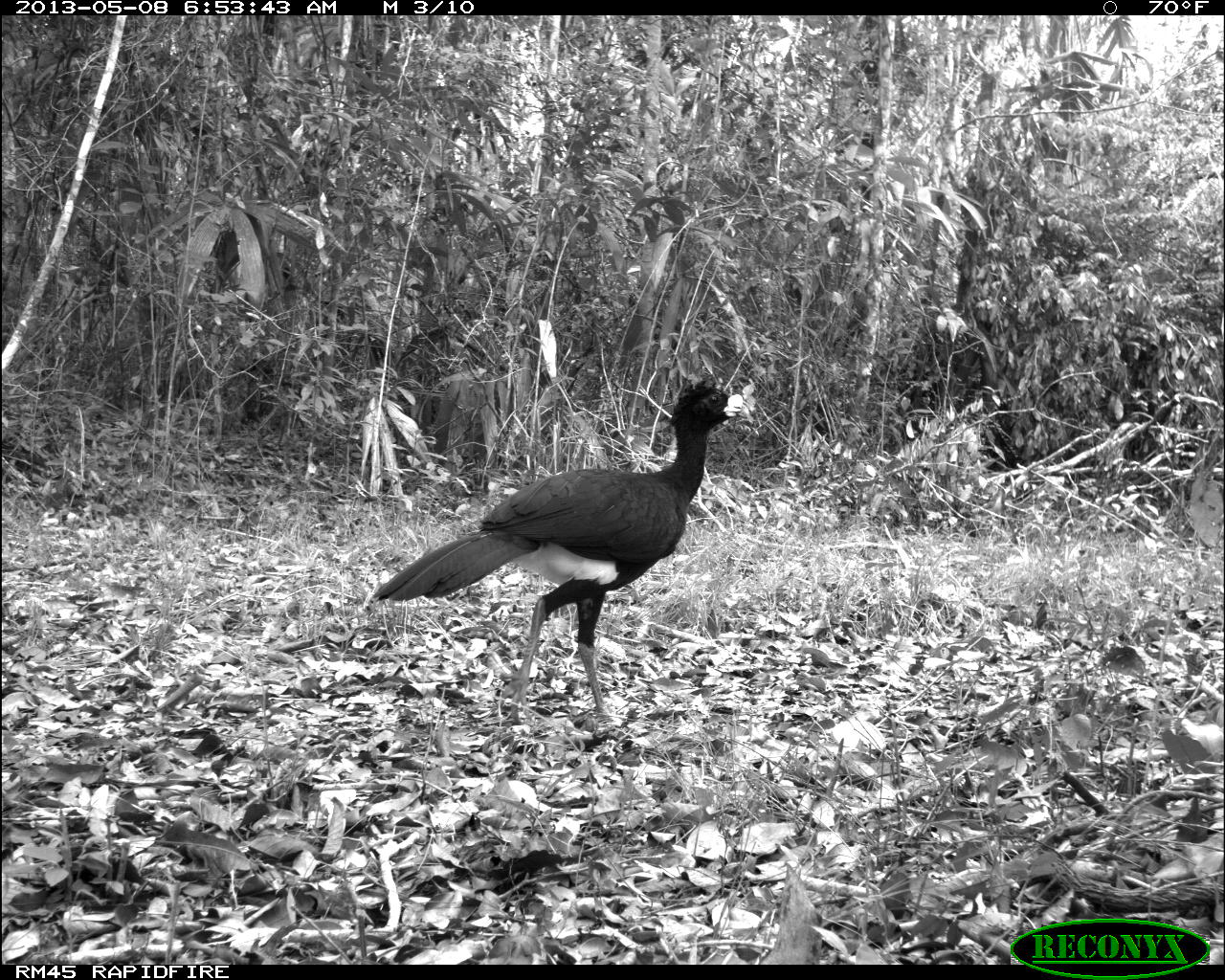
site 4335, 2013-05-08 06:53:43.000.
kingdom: Animalia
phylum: Chordata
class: Aves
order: Galliformes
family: Cracidae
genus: Crax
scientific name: Crax rubra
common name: great curassow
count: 1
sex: male